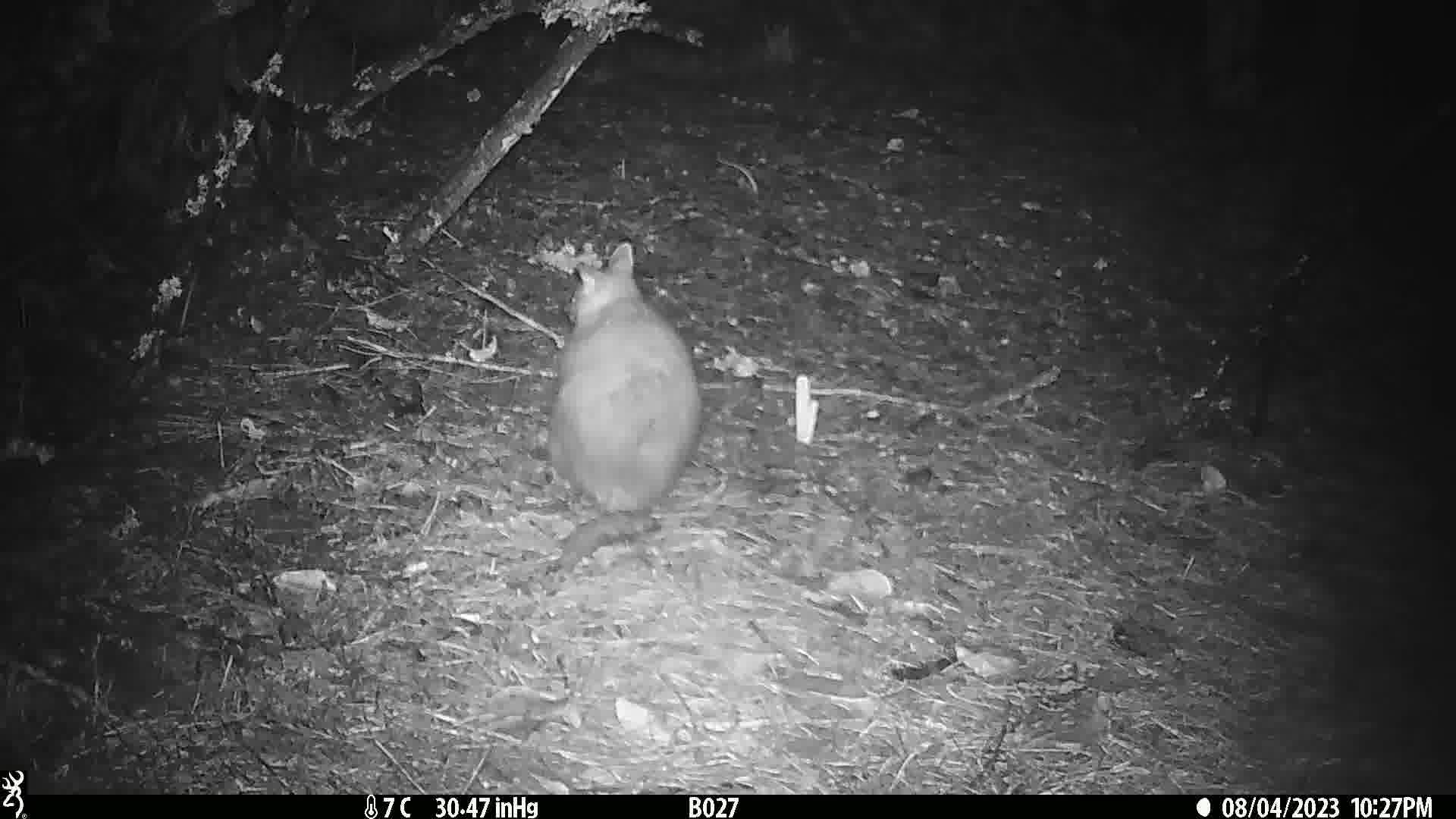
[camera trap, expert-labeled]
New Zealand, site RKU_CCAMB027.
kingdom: Animalia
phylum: Chordata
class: Mammalia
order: Diprotodontia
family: Phalangeridae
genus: Trichosurus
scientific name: Trichosurus vulpecula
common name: common brushtail possum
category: possum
Possum (common brushtail possum) (Trichosurus vulpecula).